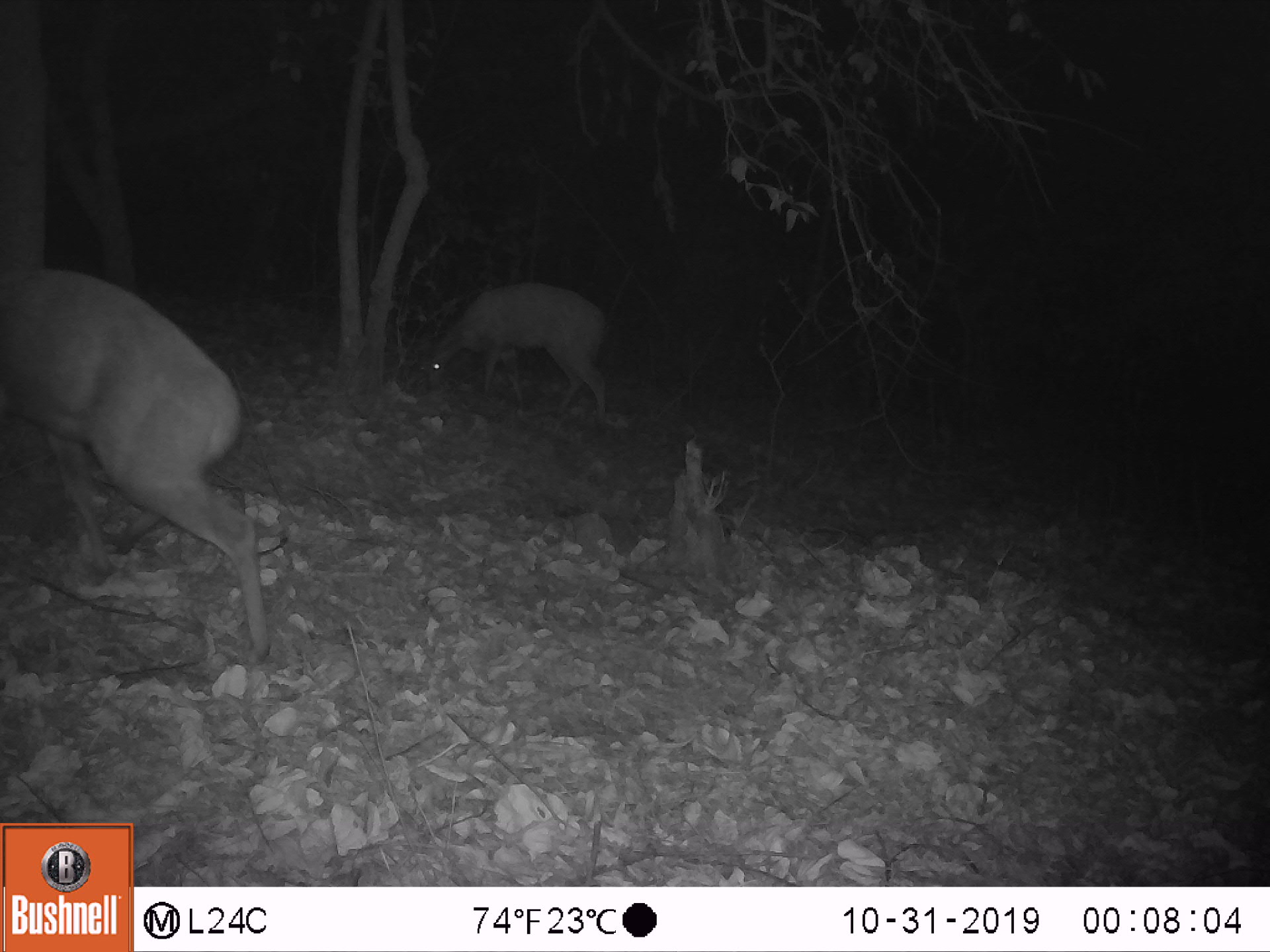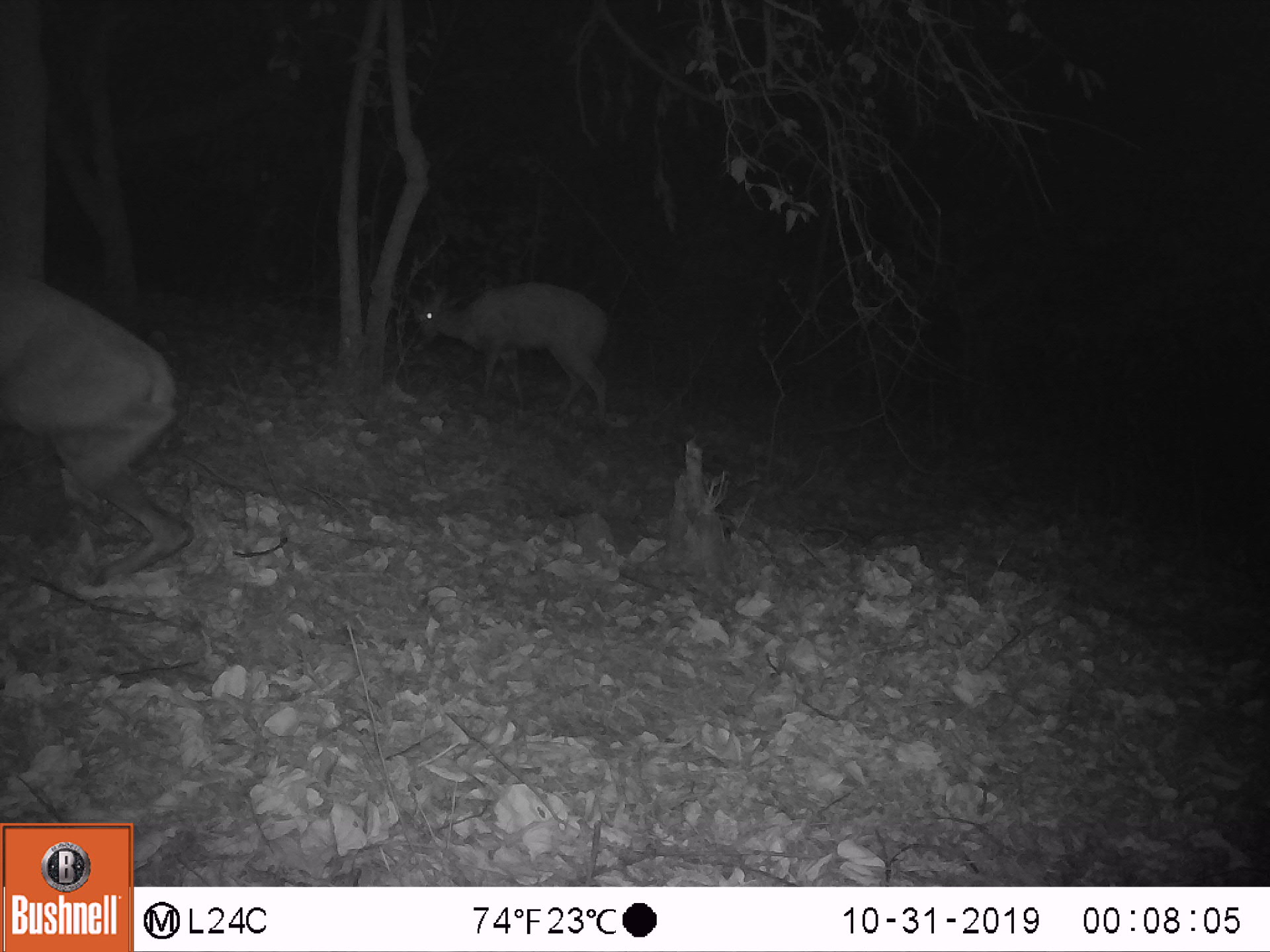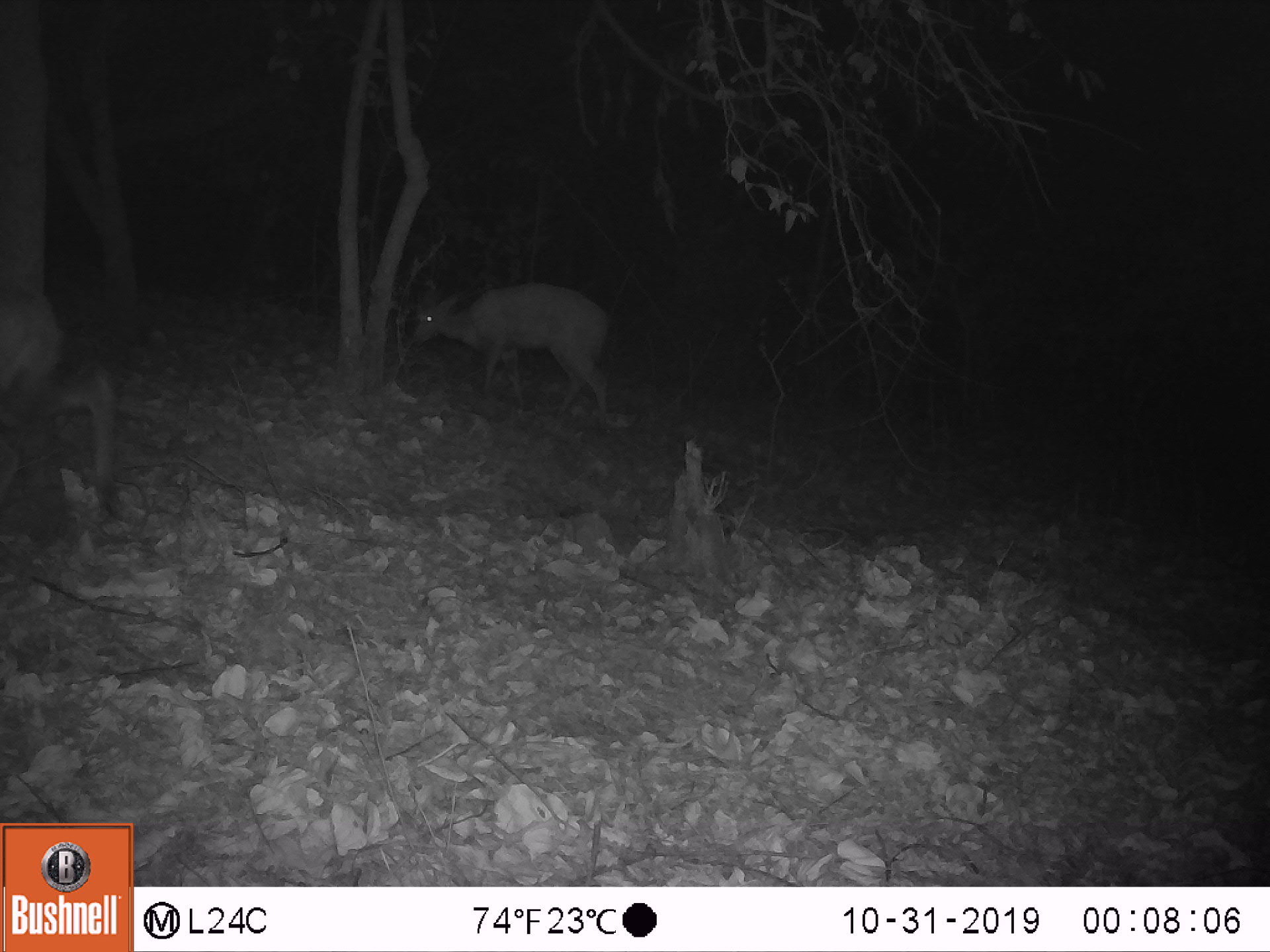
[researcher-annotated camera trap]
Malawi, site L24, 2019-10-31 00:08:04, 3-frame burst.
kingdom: Animalia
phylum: Chordata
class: Mammalia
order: Artiodactyla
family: Bovidae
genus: Tragelaphus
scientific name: Tragelaphus sylvaticus sylvaticus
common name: cape bushbuck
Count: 2.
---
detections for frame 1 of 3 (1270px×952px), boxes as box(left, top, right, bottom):
cape bushbuck: box(0, 250, 287, 669); box(405, 270, 621, 431)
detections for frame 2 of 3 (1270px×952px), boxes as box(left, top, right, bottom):
cape bushbuck: box(0, 250, 205, 610); box(396, 263, 625, 435)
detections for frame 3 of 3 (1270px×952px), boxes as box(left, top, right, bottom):
cape bushbuck: box(399, 263, 621, 439); box(0, 273, 140, 552)